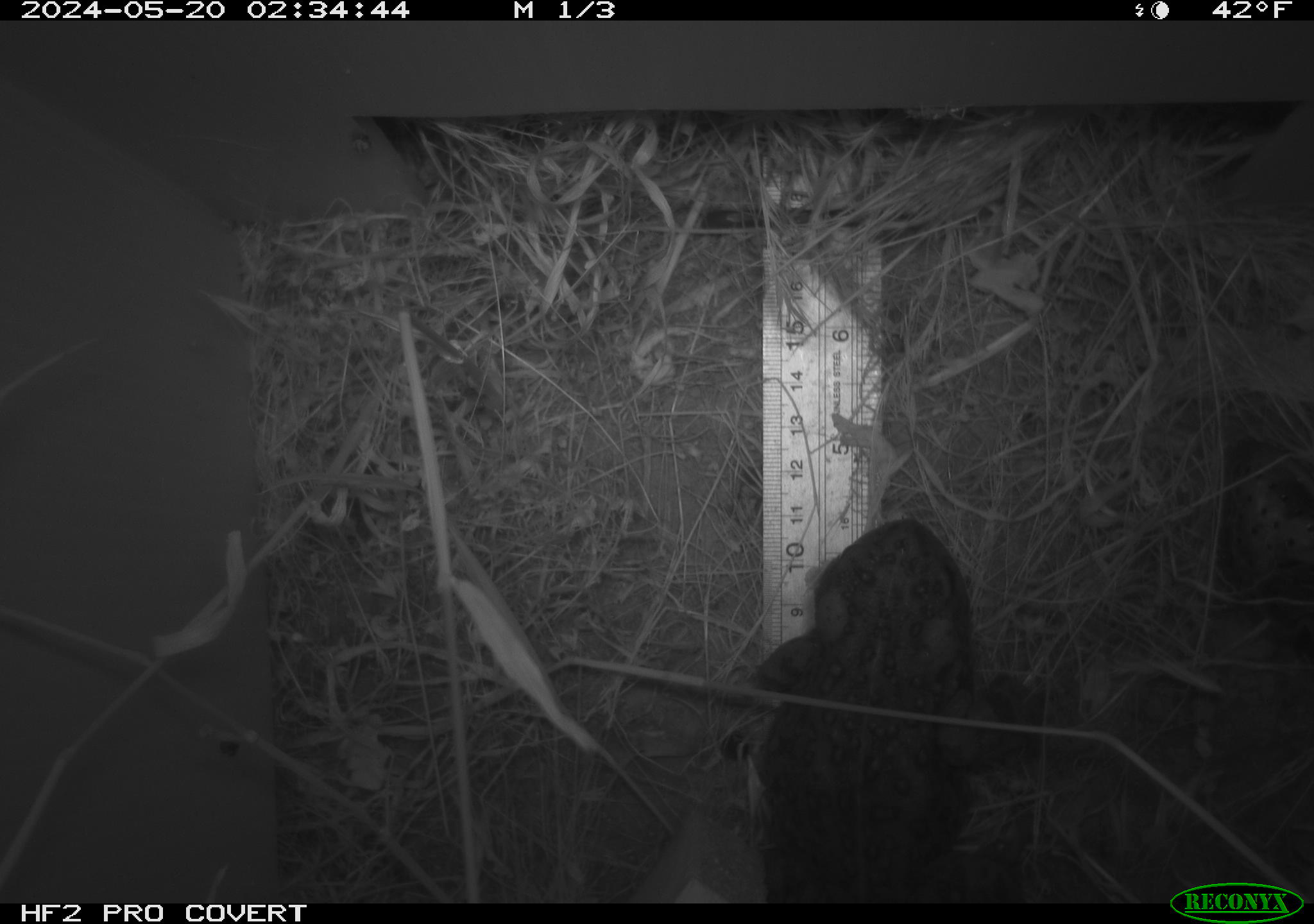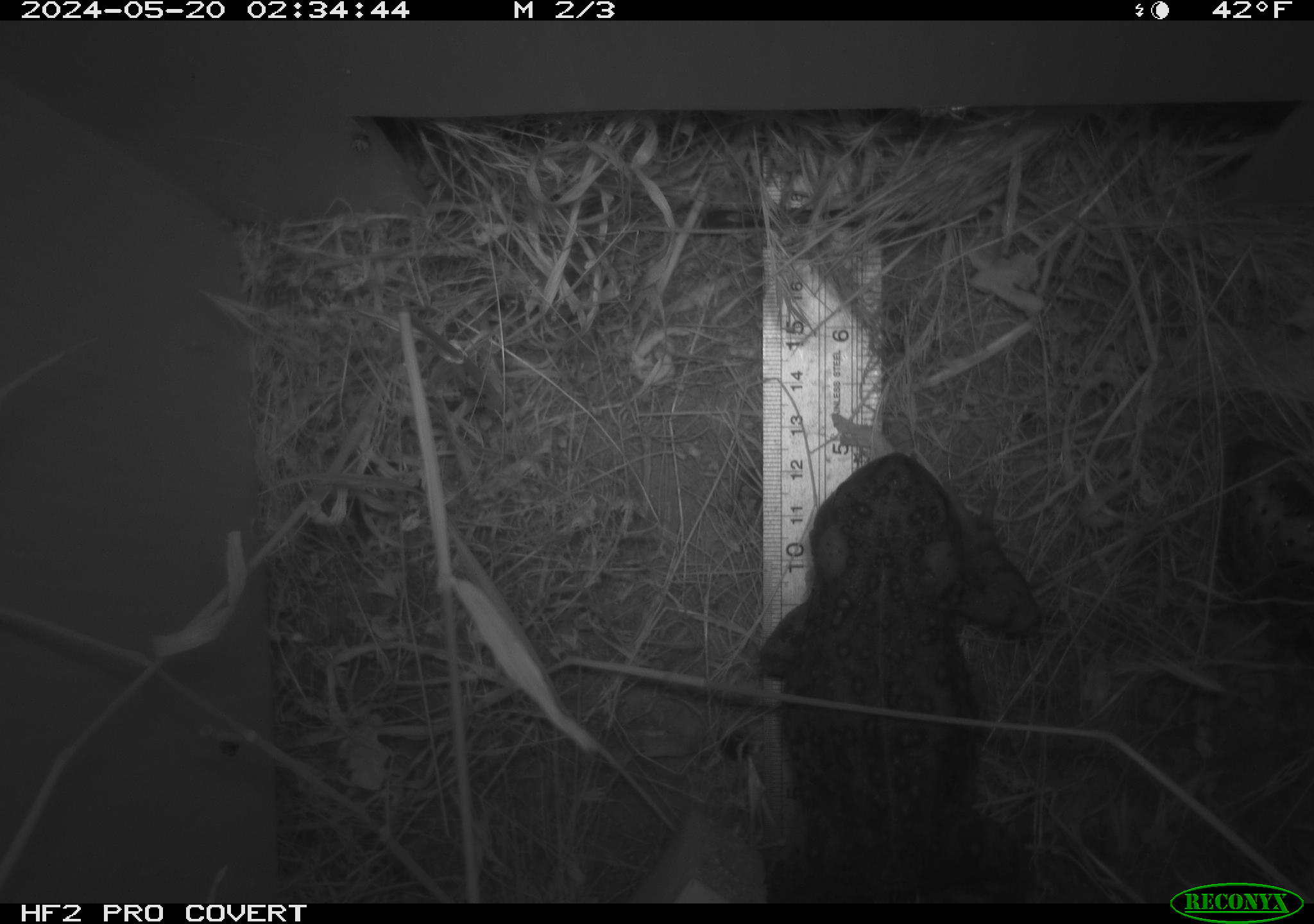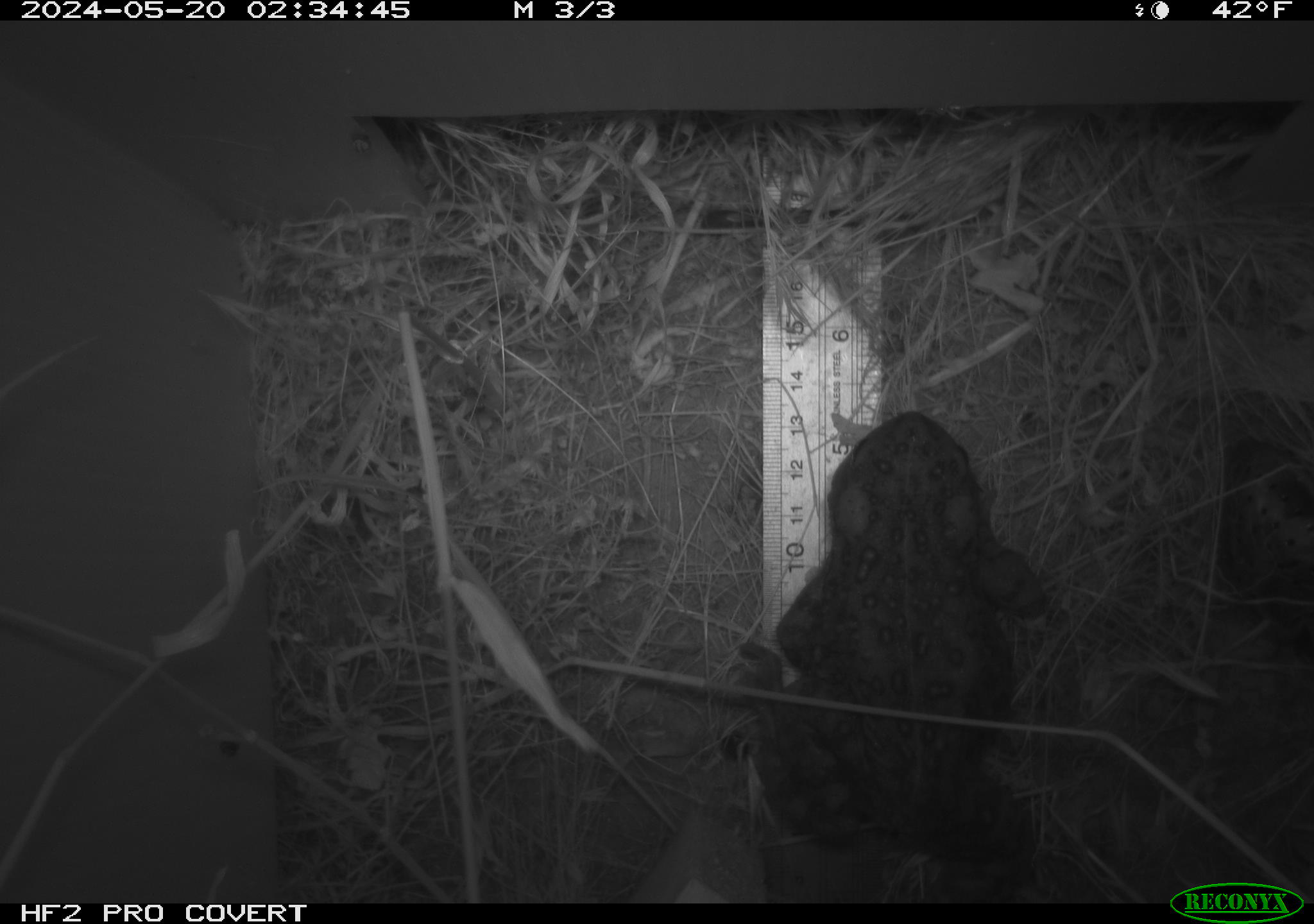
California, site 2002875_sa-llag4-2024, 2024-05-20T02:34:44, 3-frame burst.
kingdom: Animalia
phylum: Chordata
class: Amphibia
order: Anura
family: Bufonidae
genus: Anaxyrus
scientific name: Anaxyrus boreas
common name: western toad